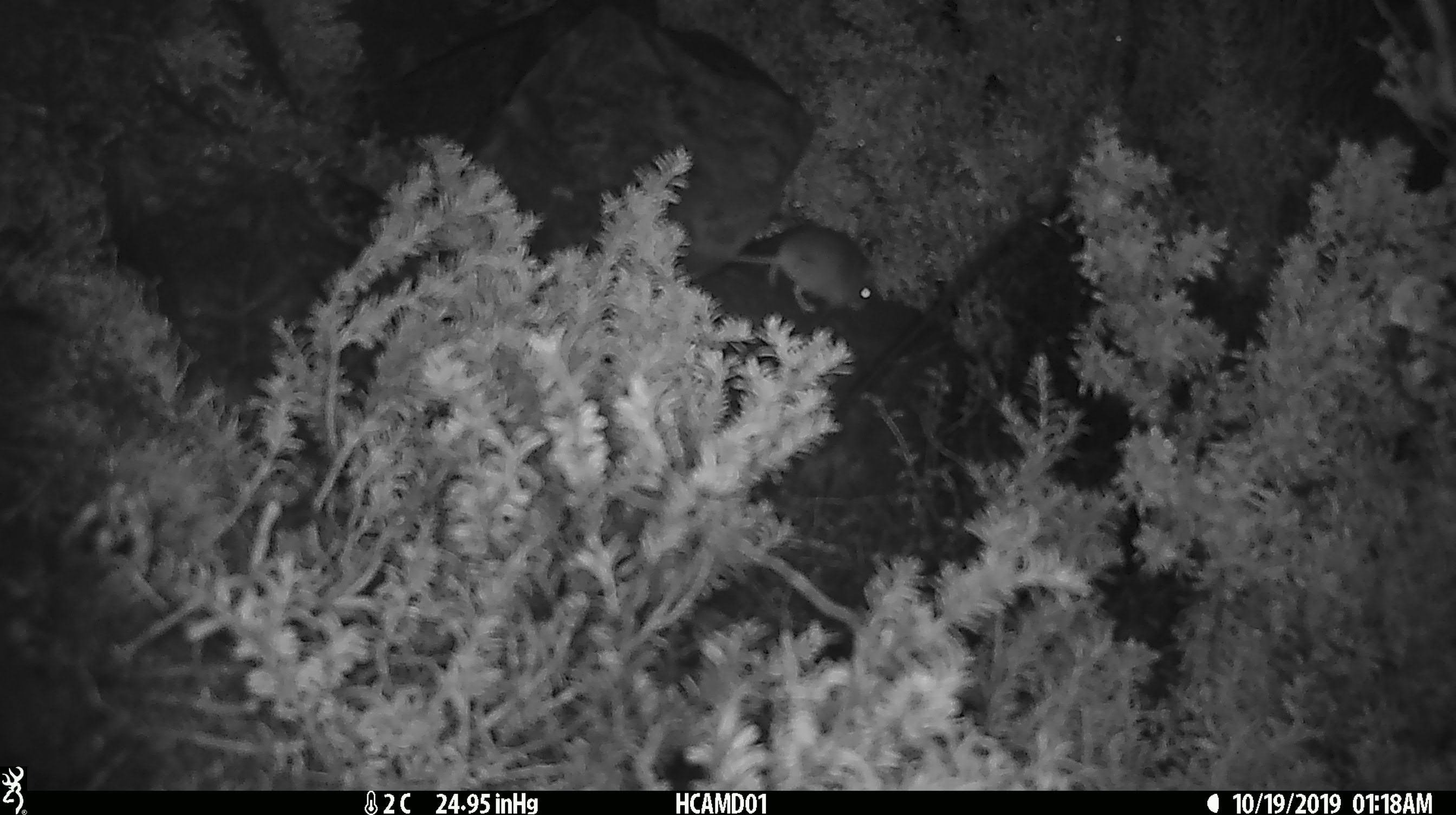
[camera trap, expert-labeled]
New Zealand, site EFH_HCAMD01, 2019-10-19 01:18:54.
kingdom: Animalia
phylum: Chordata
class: Mammalia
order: Rodentia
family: Muridae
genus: Mus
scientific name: Mus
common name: mouse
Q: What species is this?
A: Mouse (Mus).